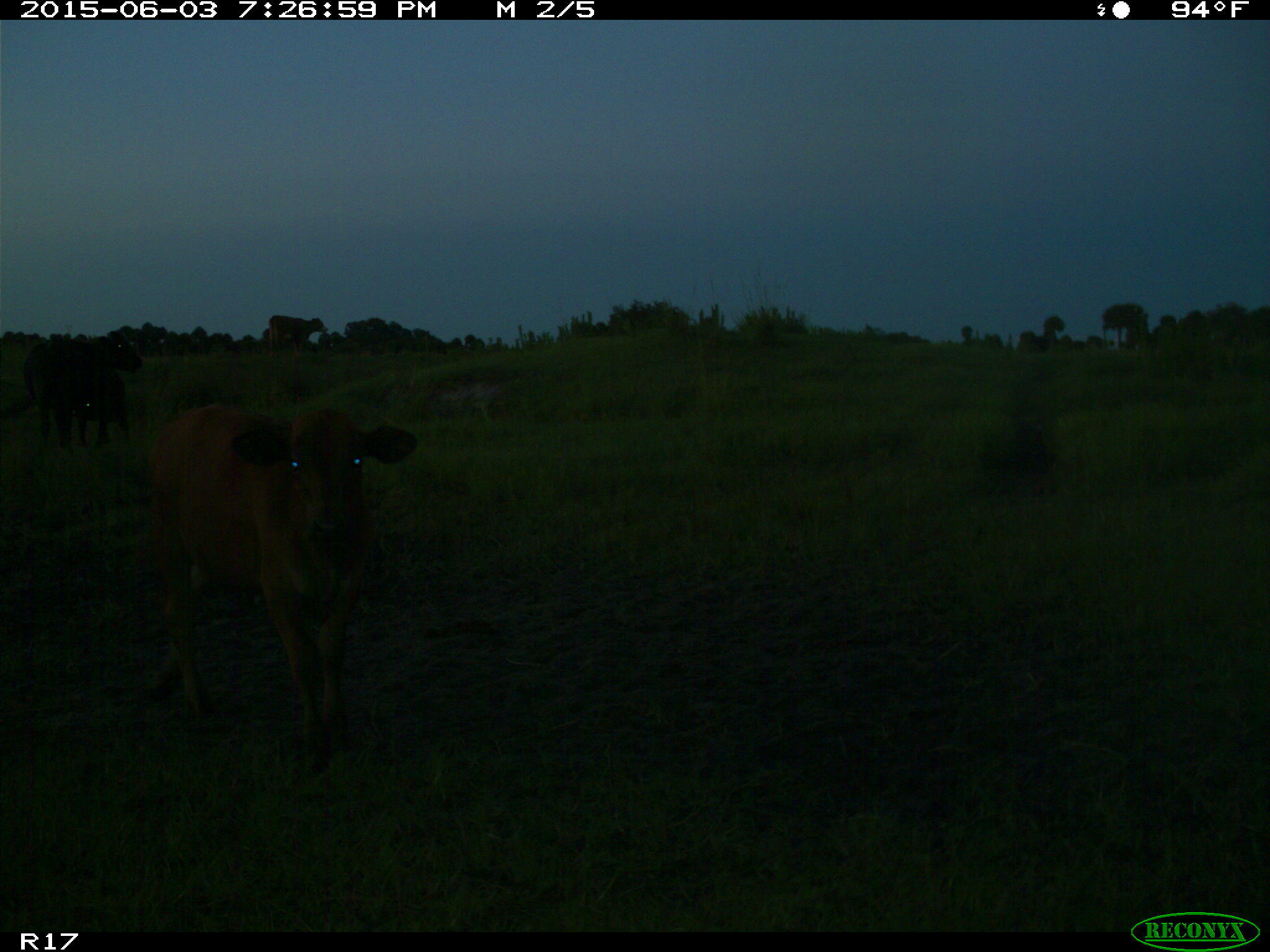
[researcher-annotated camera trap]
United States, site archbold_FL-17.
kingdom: Animalia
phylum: Chordata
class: Mammalia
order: Artiodactyla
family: Bovidae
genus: Bos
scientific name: Bos taurus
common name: domestic cow